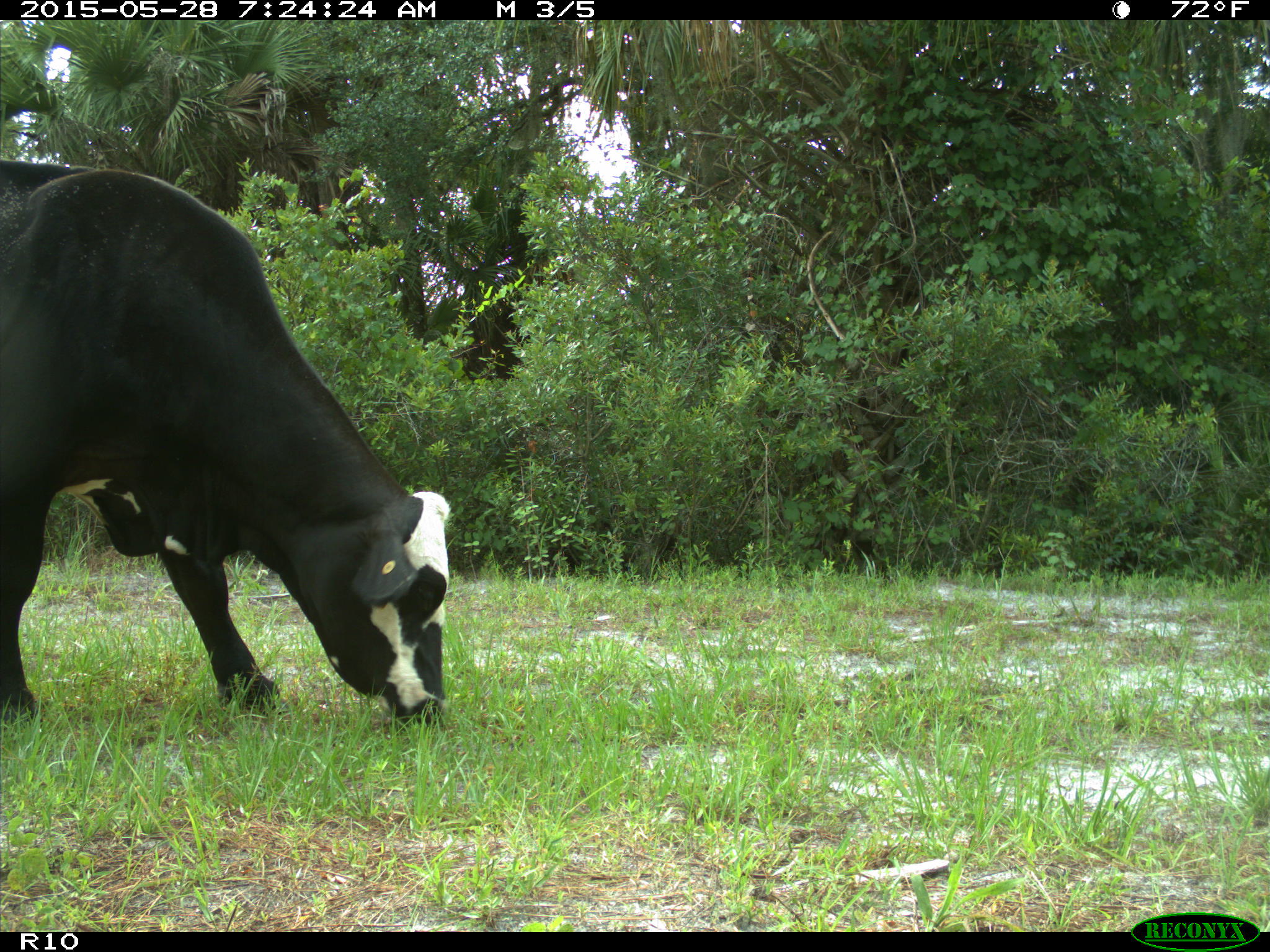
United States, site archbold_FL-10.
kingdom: Animalia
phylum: Chordata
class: Mammalia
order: Artiodactyla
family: Bovidae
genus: Bos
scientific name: Bos taurus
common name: domestic cow